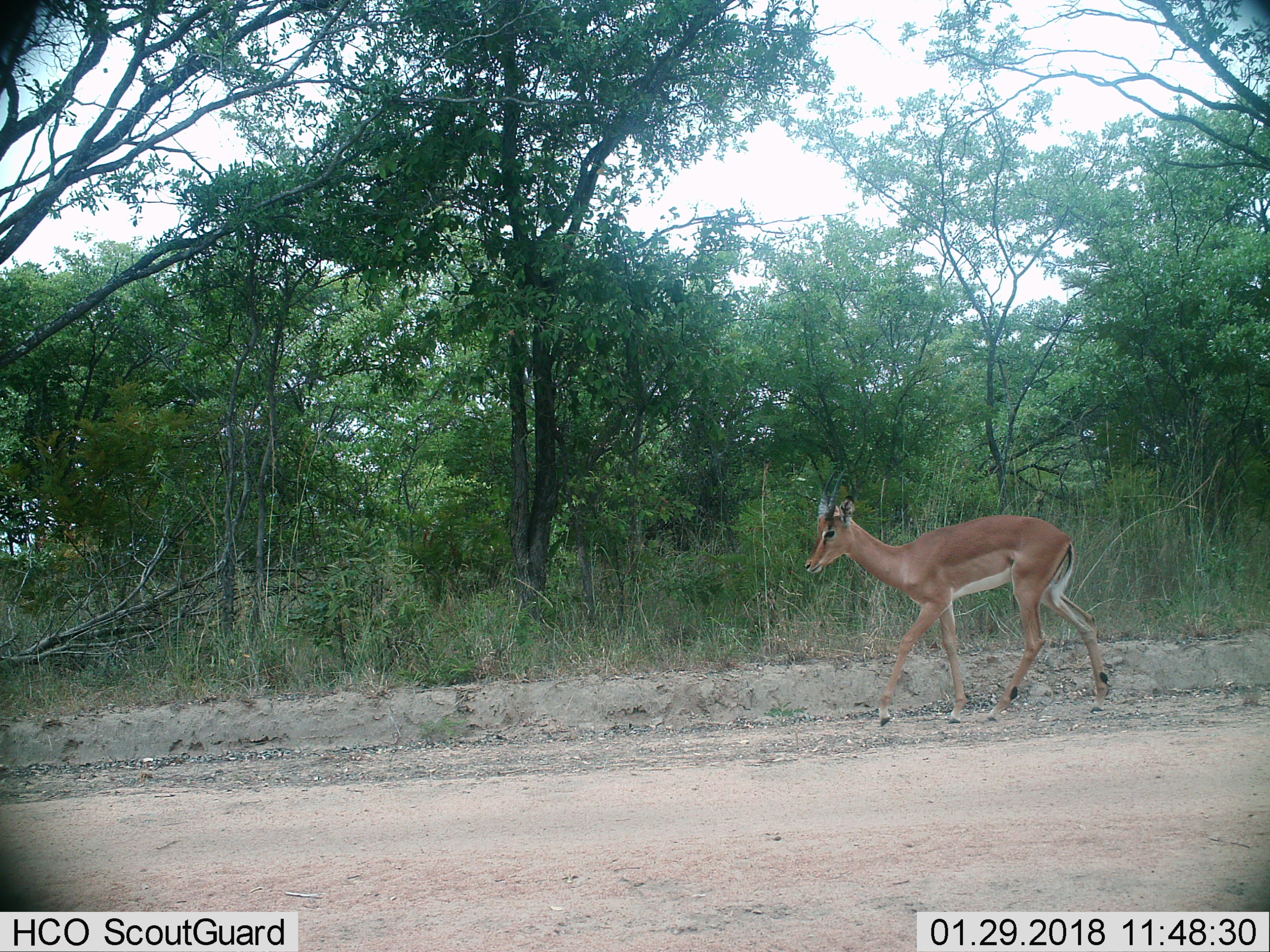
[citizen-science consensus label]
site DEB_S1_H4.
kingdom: Animalia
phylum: Chordata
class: Mammalia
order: Artiodactyla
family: Bovidae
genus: Aepyceros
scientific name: Aepyceros melampus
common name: impala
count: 1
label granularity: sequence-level